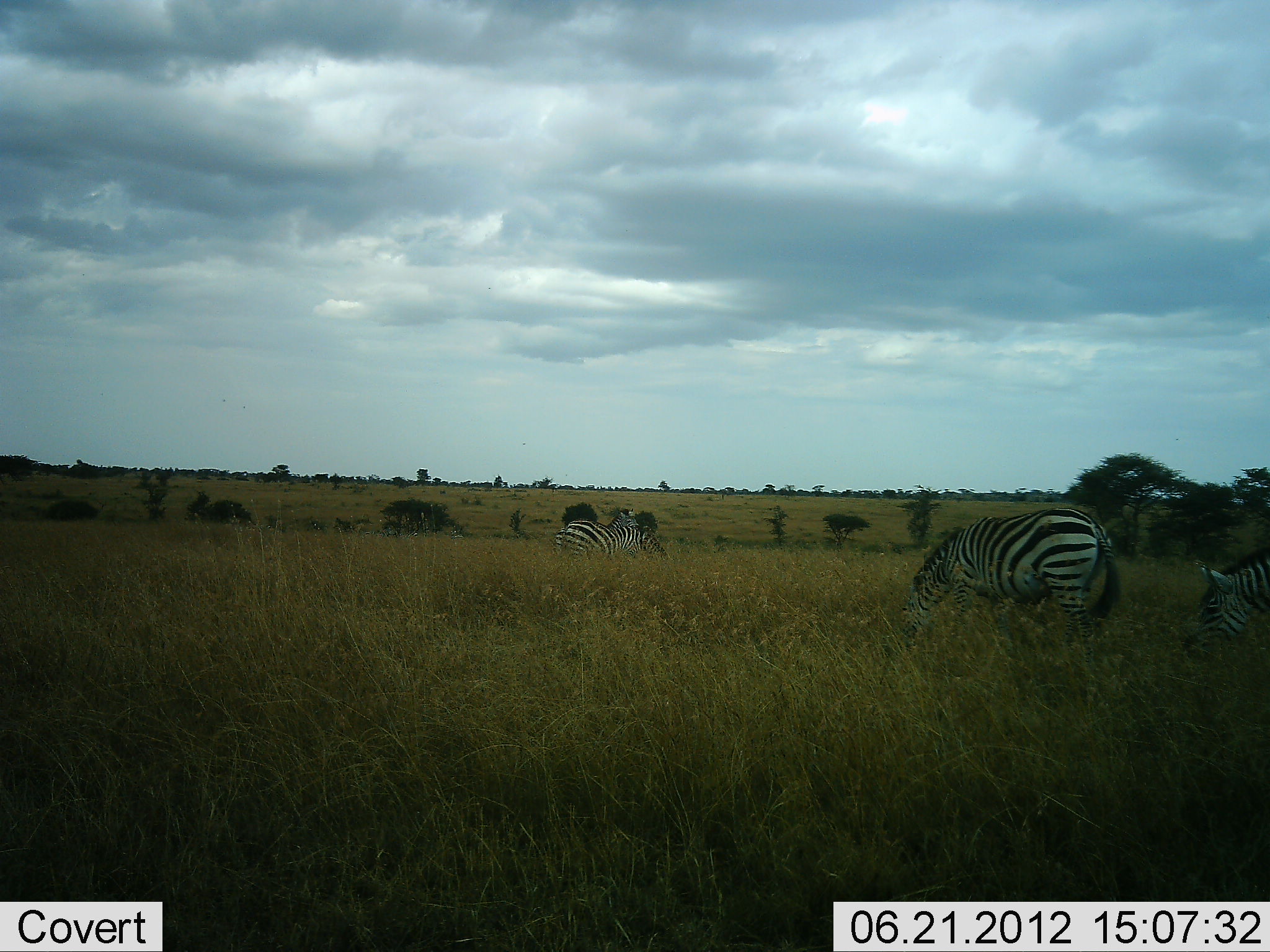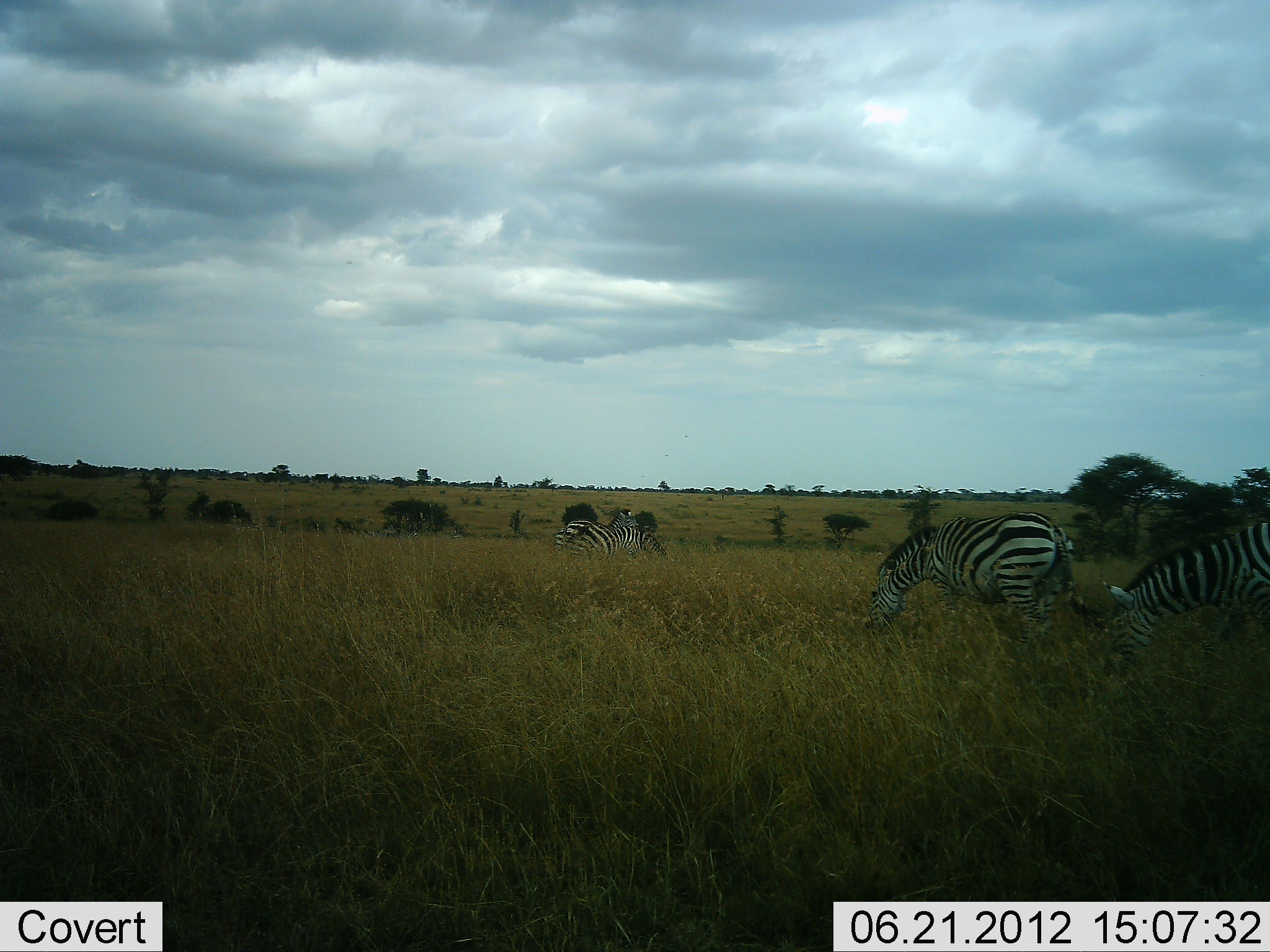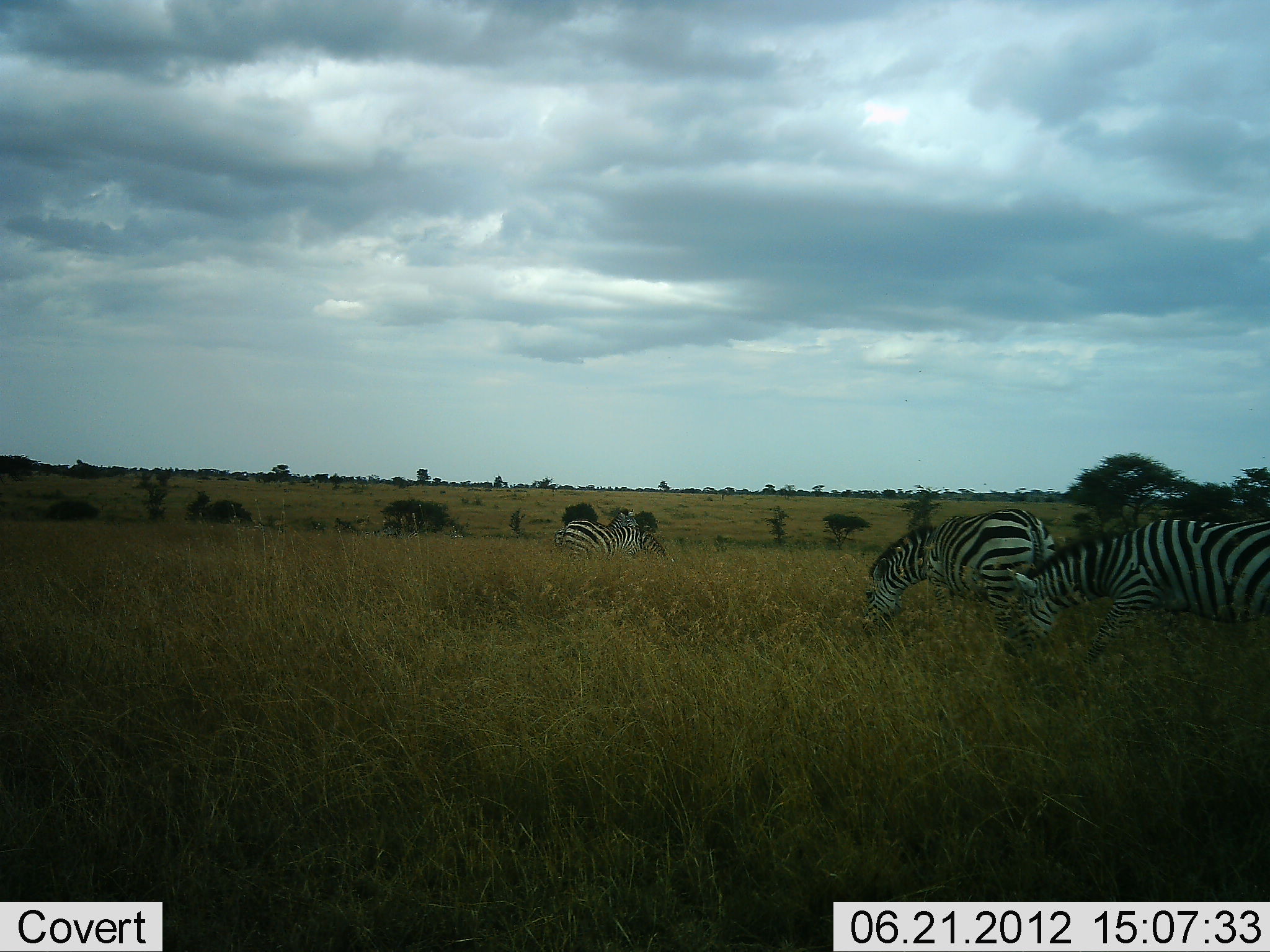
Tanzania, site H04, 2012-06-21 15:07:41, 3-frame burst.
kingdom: Animalia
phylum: Chordata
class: Mammalia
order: Perissodactyla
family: Equidae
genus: Equus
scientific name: Equus quagga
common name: plains zebra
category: zebra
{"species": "zebra (plains zebra) (Equus quagga)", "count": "4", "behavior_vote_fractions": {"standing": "20%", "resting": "0%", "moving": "40%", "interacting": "0%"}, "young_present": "0%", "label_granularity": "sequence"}